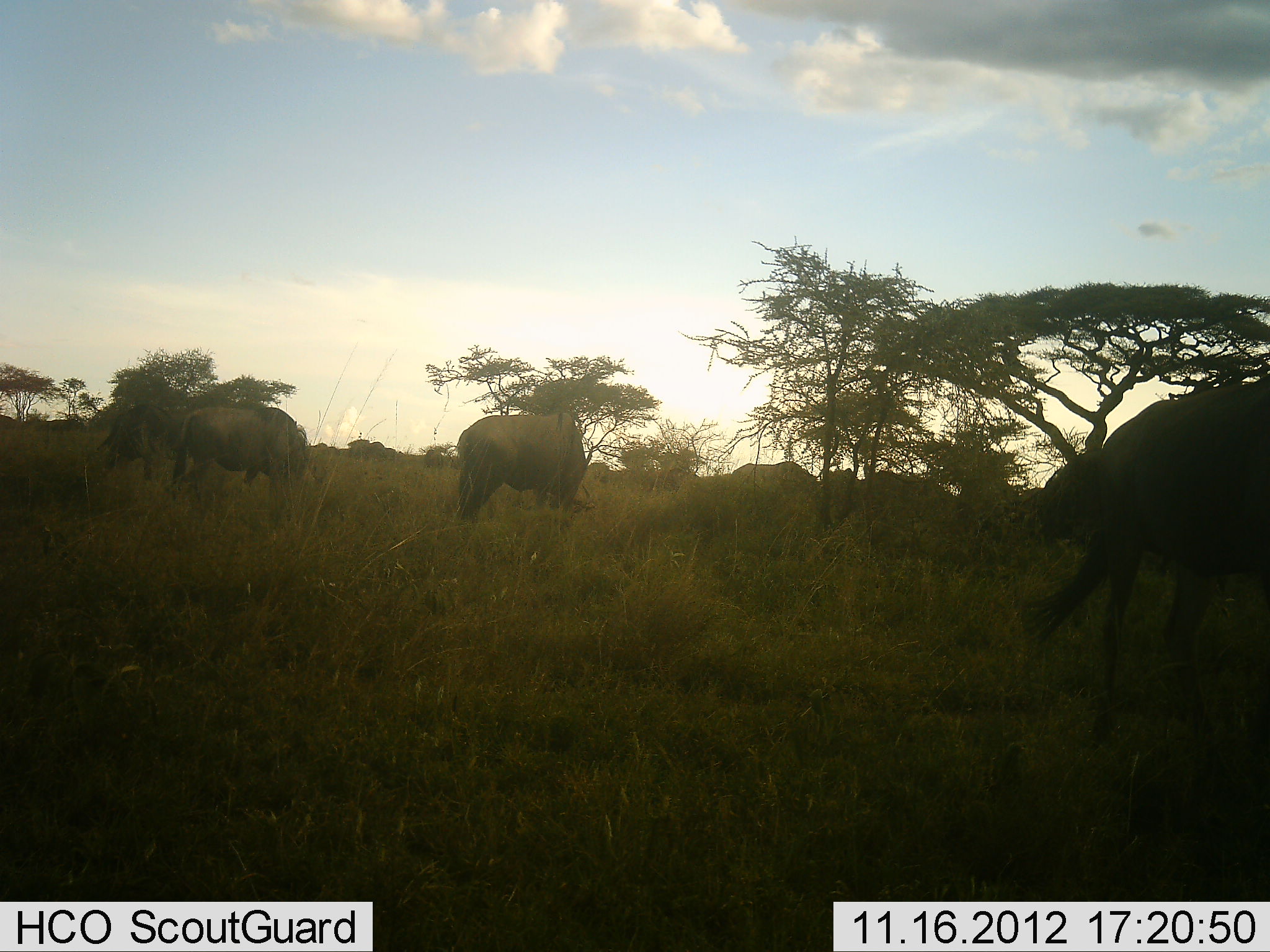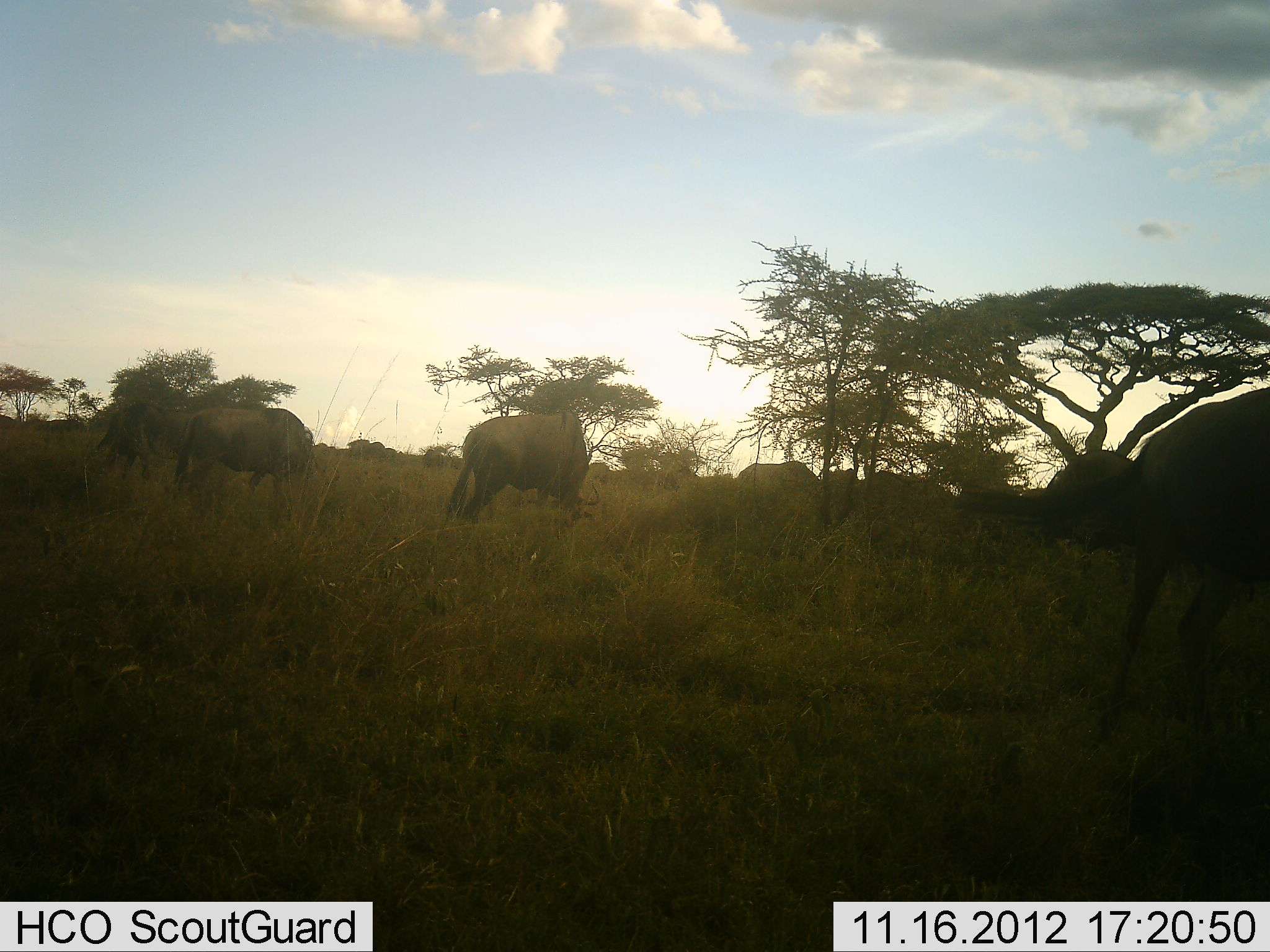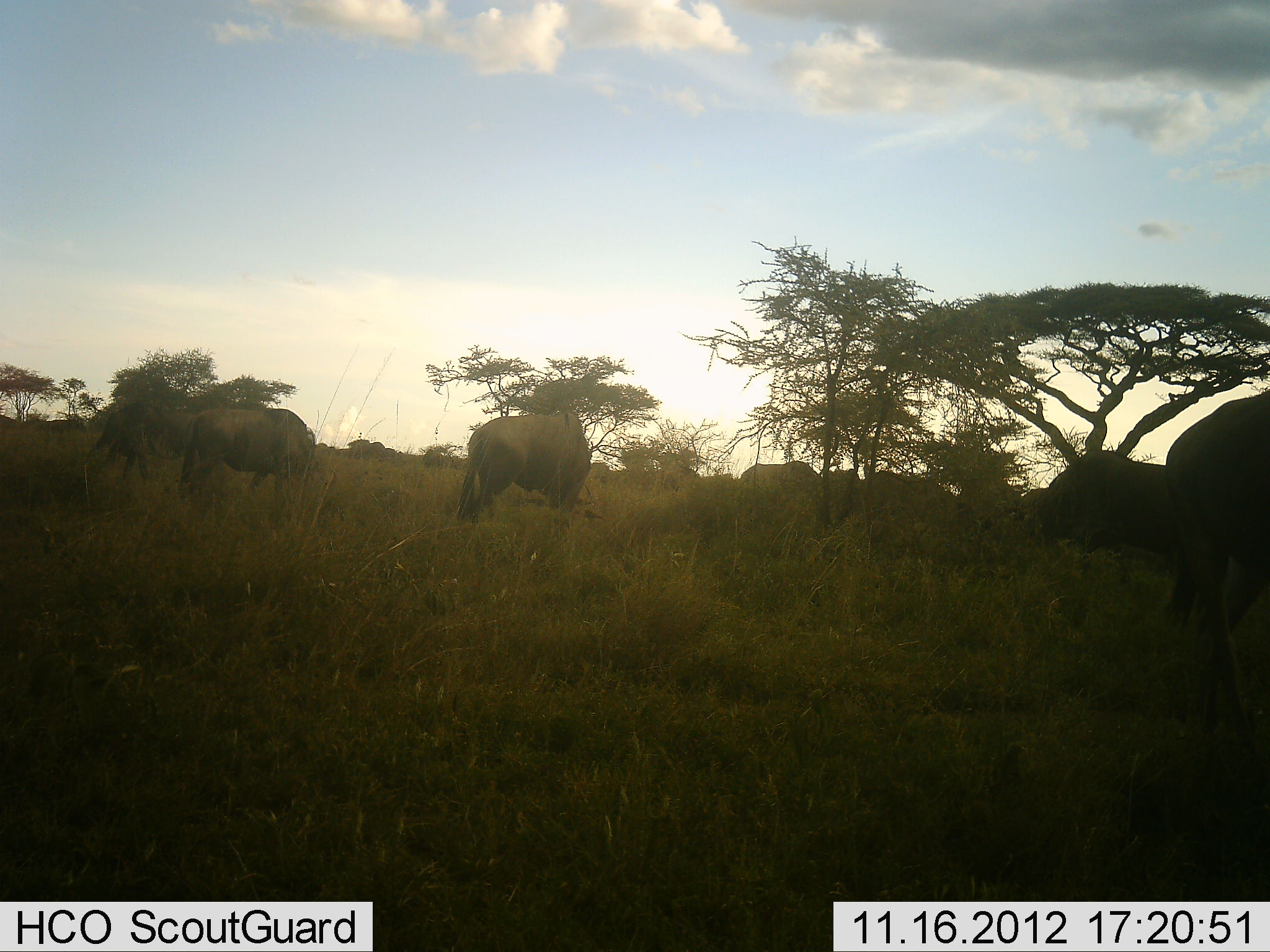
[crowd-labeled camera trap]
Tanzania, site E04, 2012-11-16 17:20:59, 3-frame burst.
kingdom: Animalia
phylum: Chordata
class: Mammalia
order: Artiodactyla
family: Bovidae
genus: Connochaetes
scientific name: Connochaetes taurinus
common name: blue wildebeest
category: wildebeest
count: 11-50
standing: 30%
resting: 0%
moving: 30%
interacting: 0%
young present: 0%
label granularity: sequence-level